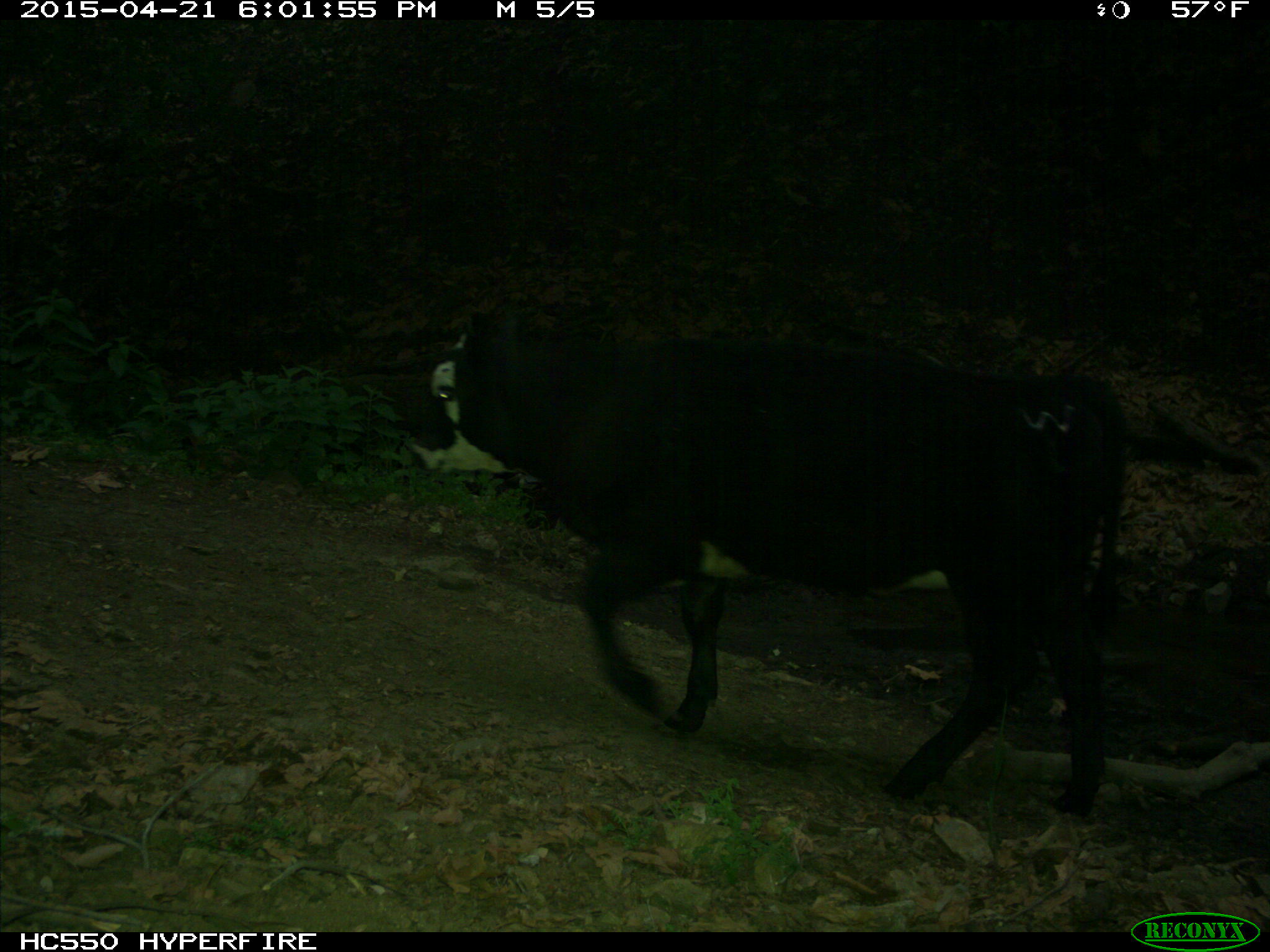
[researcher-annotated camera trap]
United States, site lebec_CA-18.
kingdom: Animalia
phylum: Chordata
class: Mammalia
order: Artiodactyla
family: Bovidae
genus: Bos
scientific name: Bos taurus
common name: domestic cow